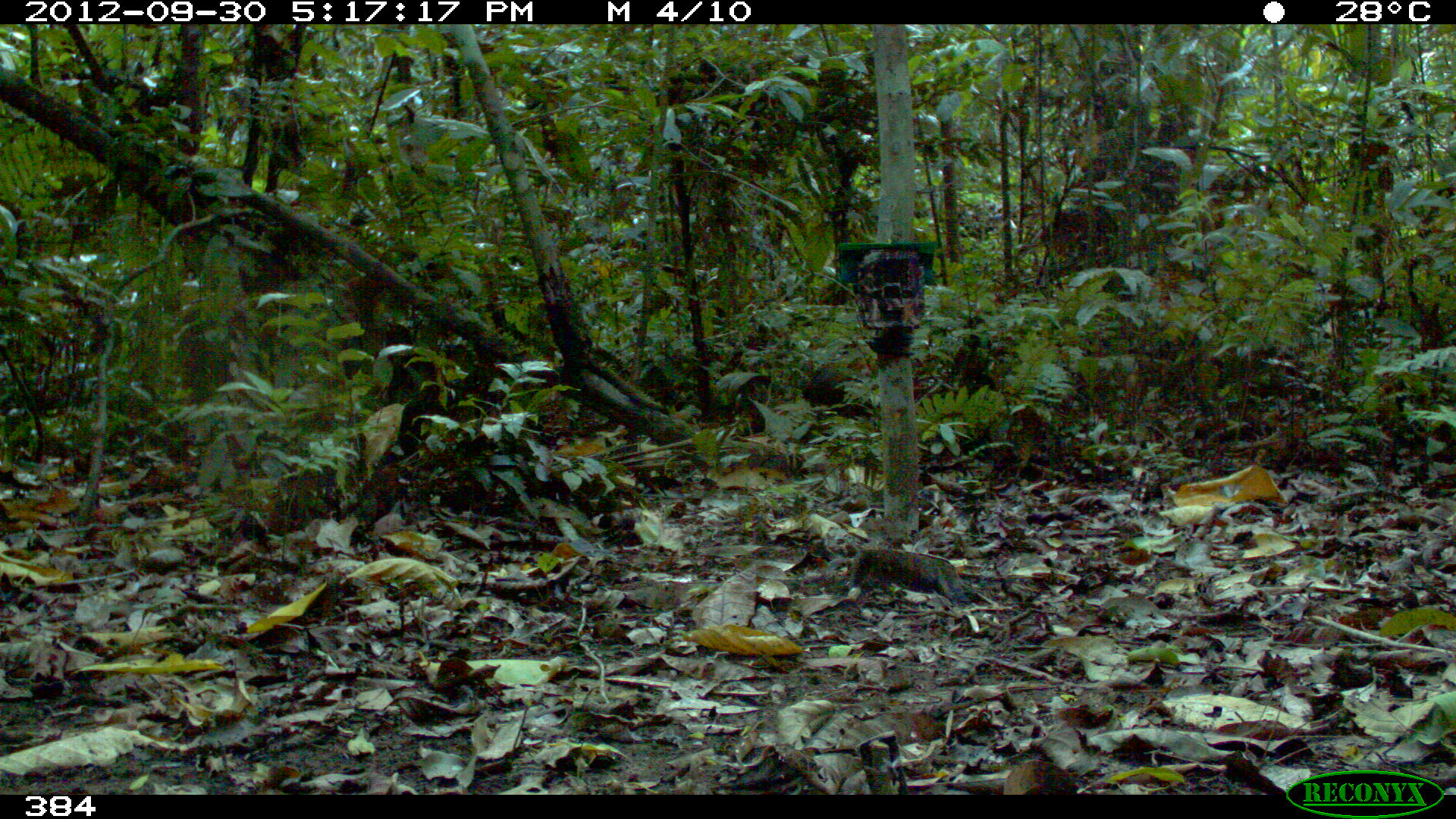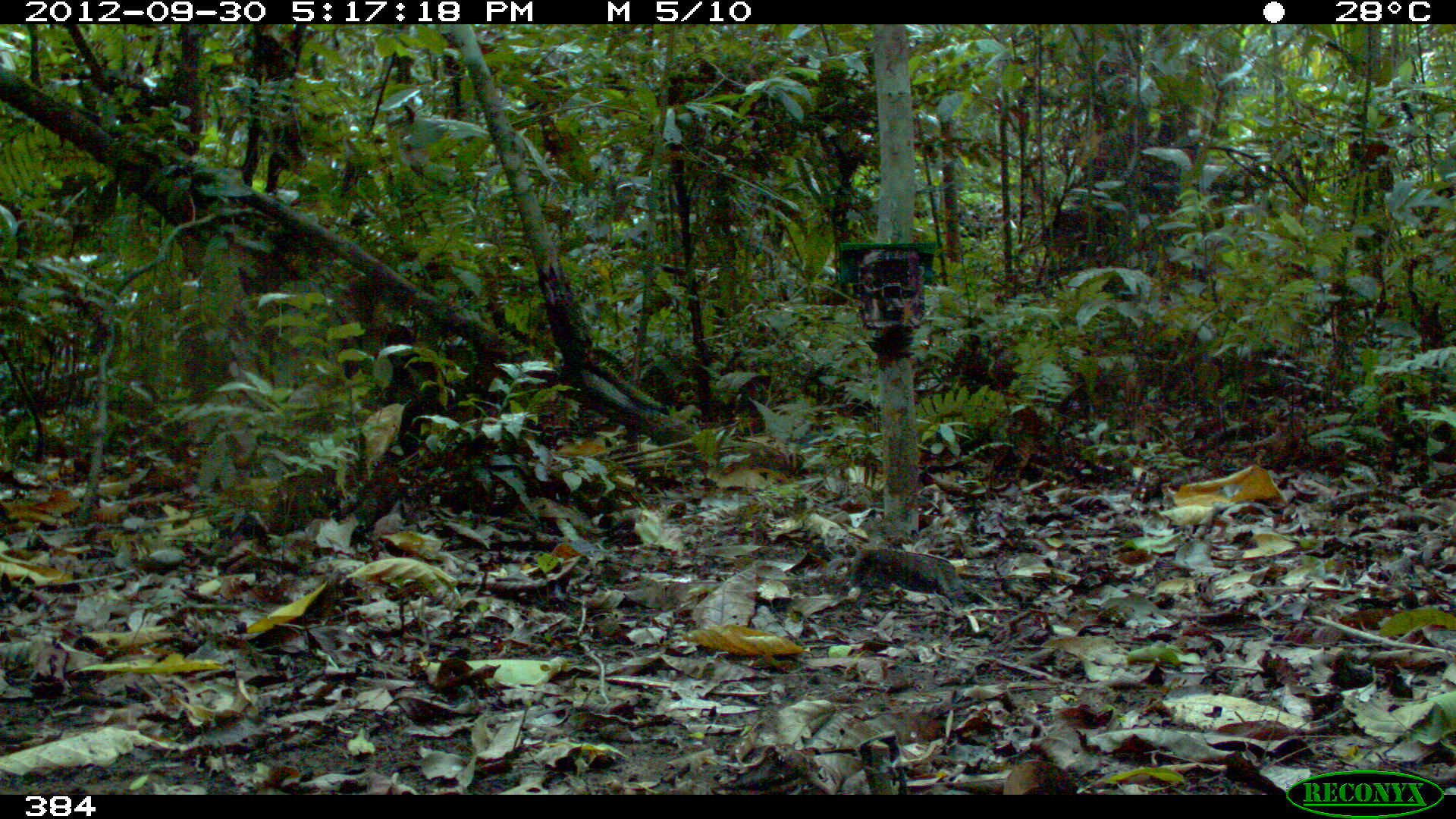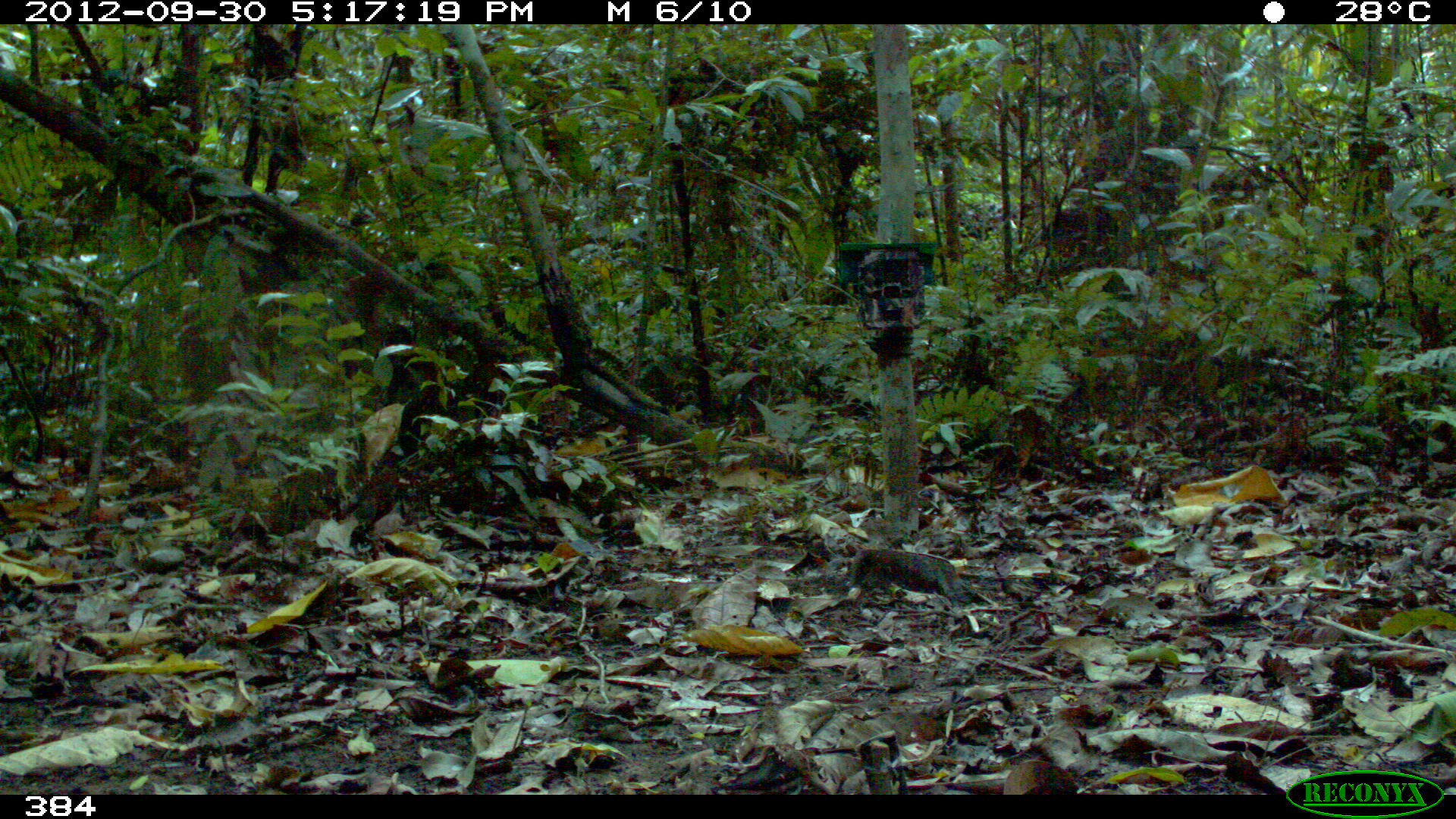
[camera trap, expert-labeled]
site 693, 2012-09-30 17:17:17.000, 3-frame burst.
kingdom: Animalia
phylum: Chordata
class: Mammalia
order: Rodentia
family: Dasyproctidae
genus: Dasyprocta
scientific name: Dasyprocta punctata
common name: central american agouti